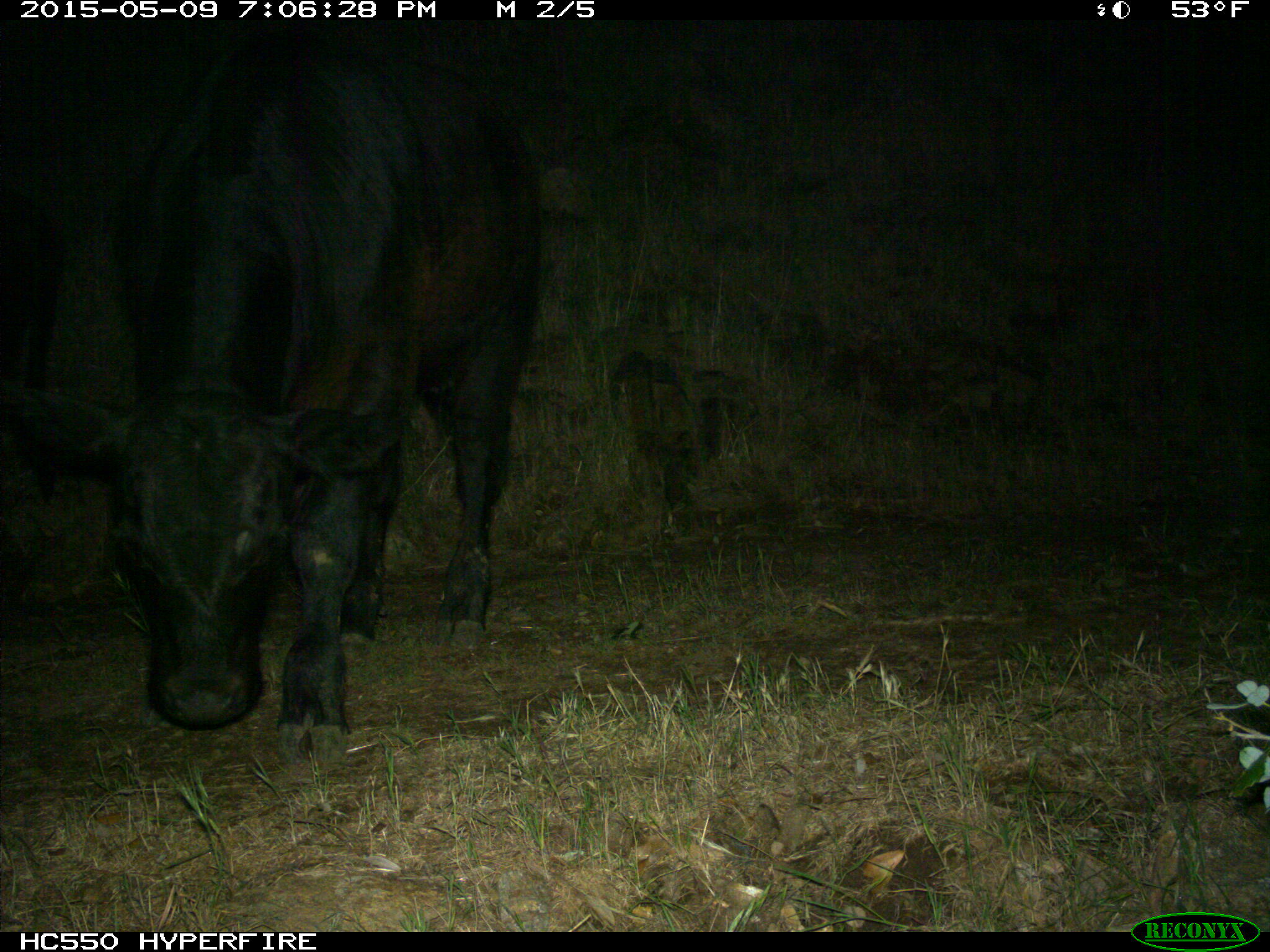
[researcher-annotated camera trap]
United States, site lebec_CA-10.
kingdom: Animalia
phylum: Chordata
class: Mammalia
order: Artiodactyla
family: Bovidae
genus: Bos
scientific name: Bos taurus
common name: domestic cow